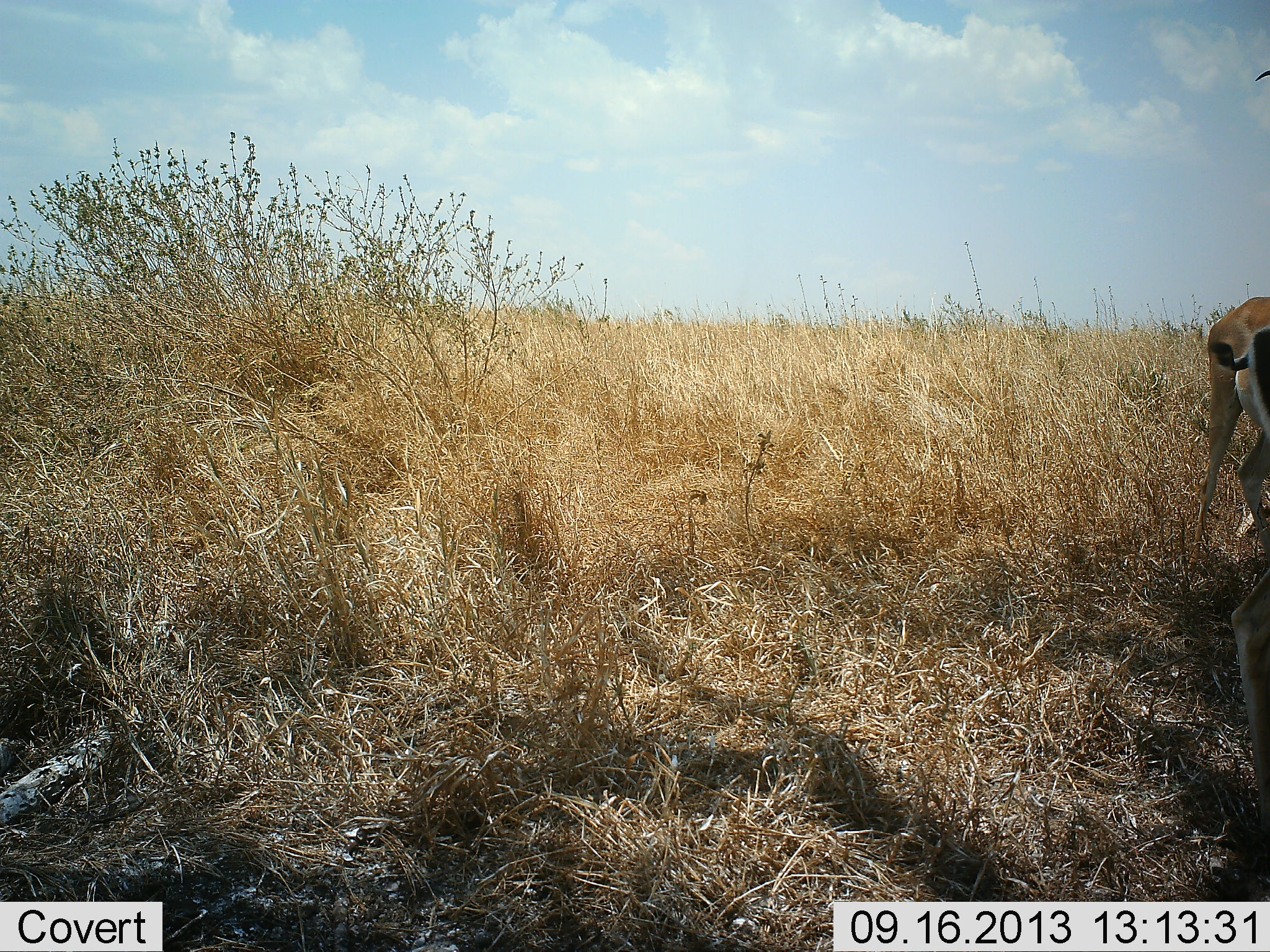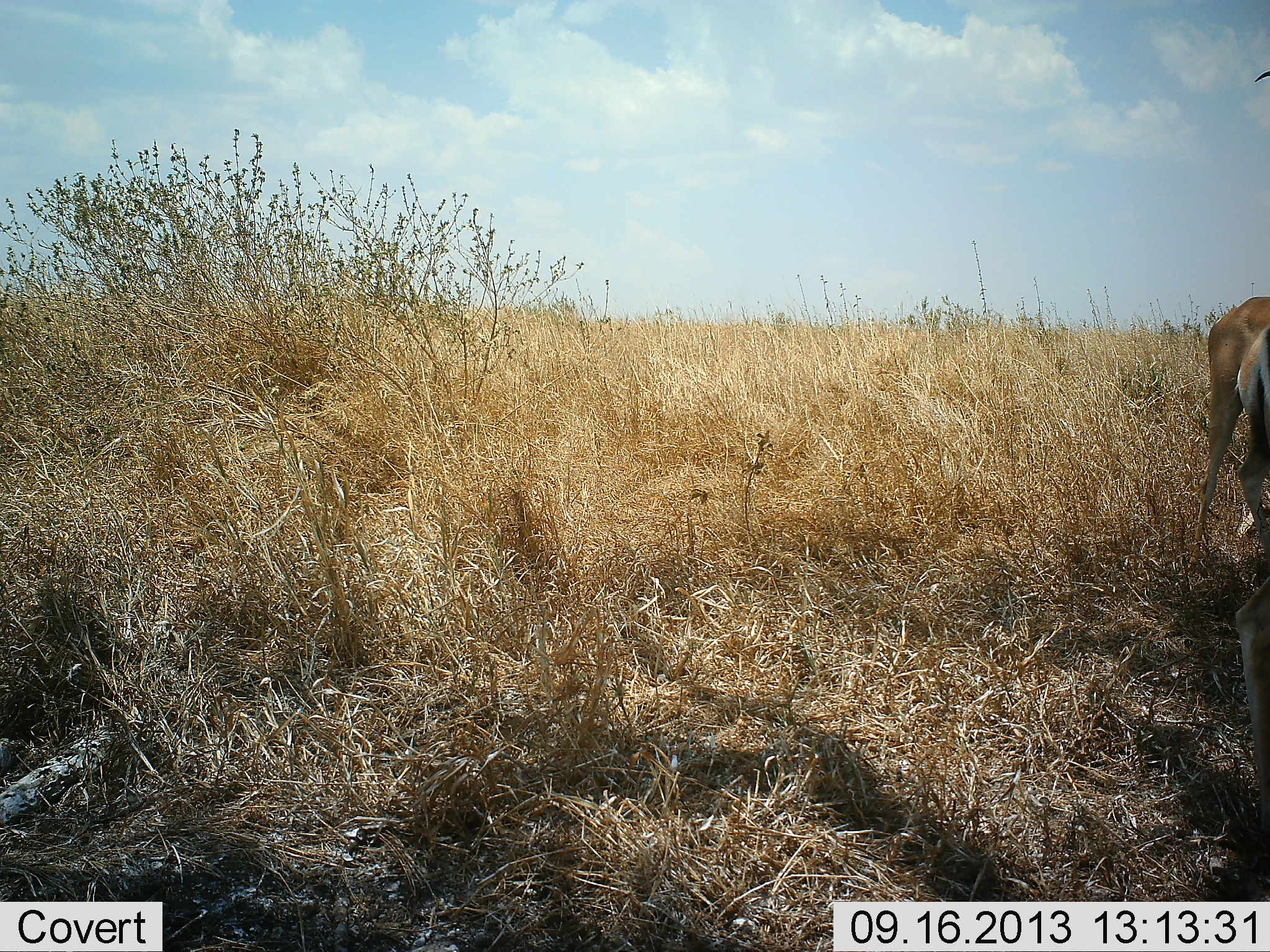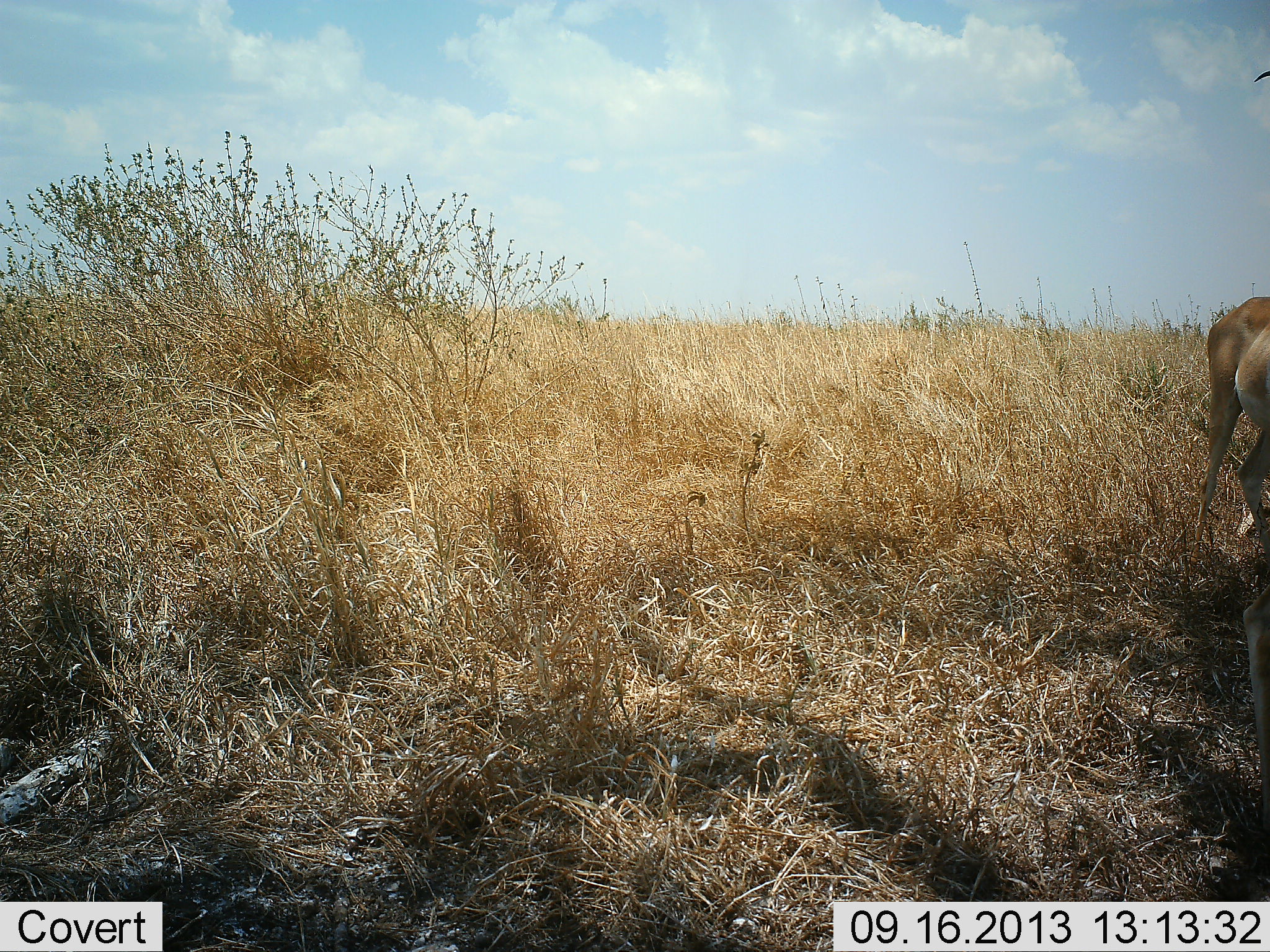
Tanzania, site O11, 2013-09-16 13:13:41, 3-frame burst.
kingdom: Animalia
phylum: Chordata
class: Mammalia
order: Artiodactyla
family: Bovidae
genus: Eudorcas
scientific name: Eudorcas thomsonii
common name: thomson's gazelle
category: gazellethomsons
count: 2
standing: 89%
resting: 11%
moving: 0%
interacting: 0%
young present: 0%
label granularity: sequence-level